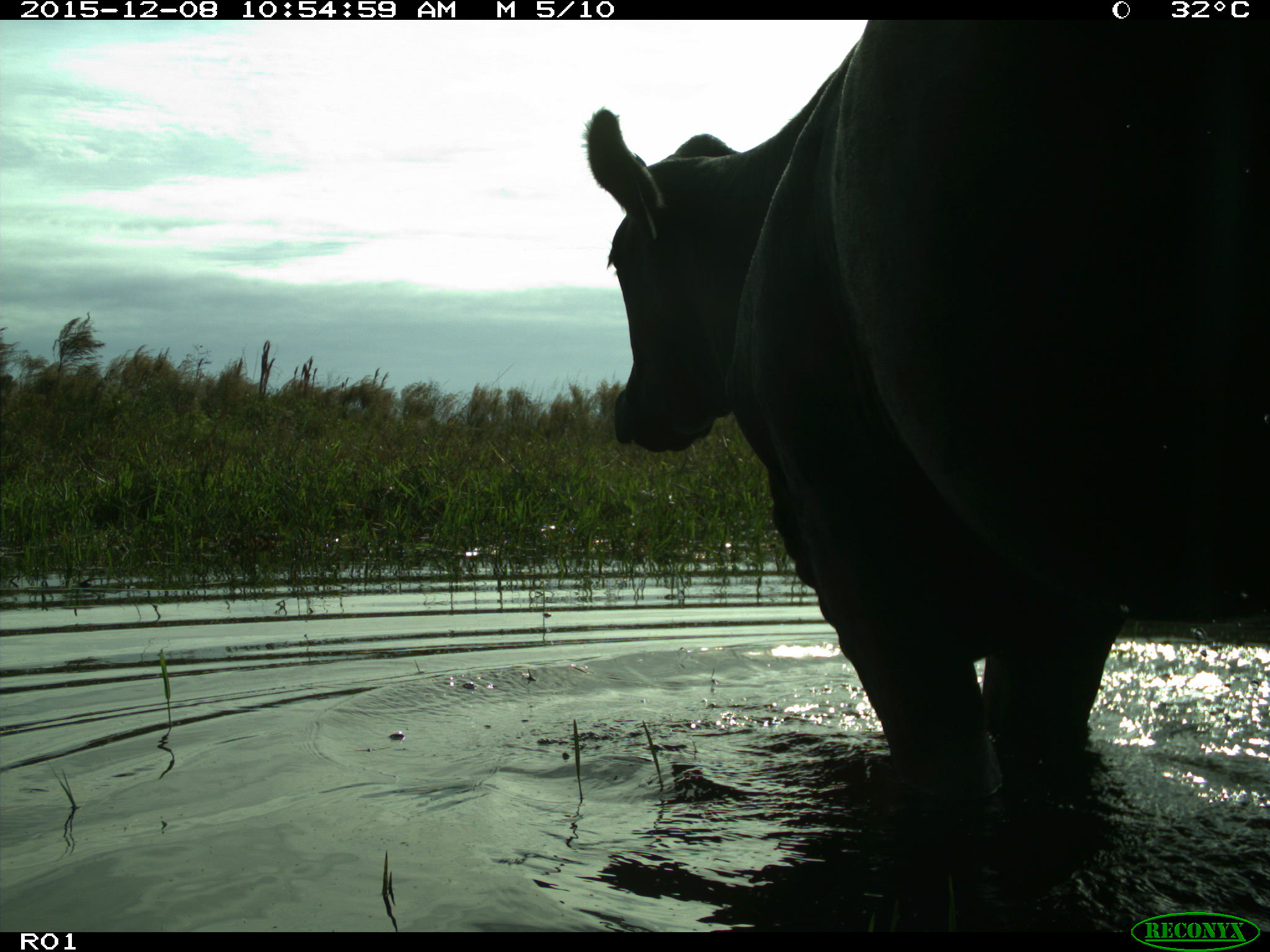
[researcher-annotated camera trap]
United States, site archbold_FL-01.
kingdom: Animalia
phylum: Chordata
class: Mammalia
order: Artiodactyla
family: Bovidae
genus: Bos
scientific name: Bos taurus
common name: domestic cow